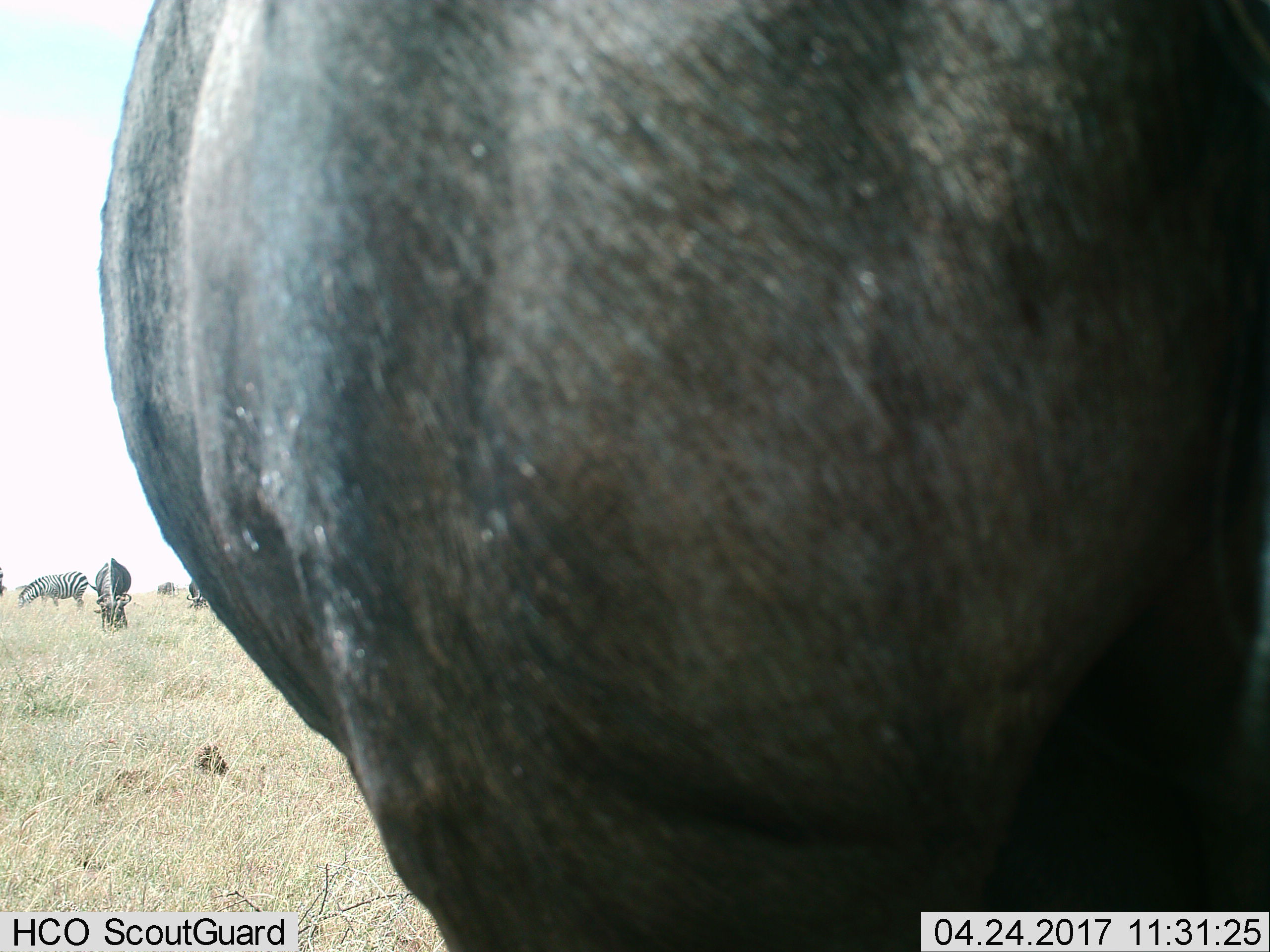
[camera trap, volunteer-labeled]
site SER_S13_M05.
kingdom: Animalia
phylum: Chordata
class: Mammalia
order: Perissodactyla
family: Equidae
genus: Equus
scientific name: Equus quagga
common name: plains zebra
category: zebraplains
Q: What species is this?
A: Zebraplains (plains zebra) (Equus quagga).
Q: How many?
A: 2.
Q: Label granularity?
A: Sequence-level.